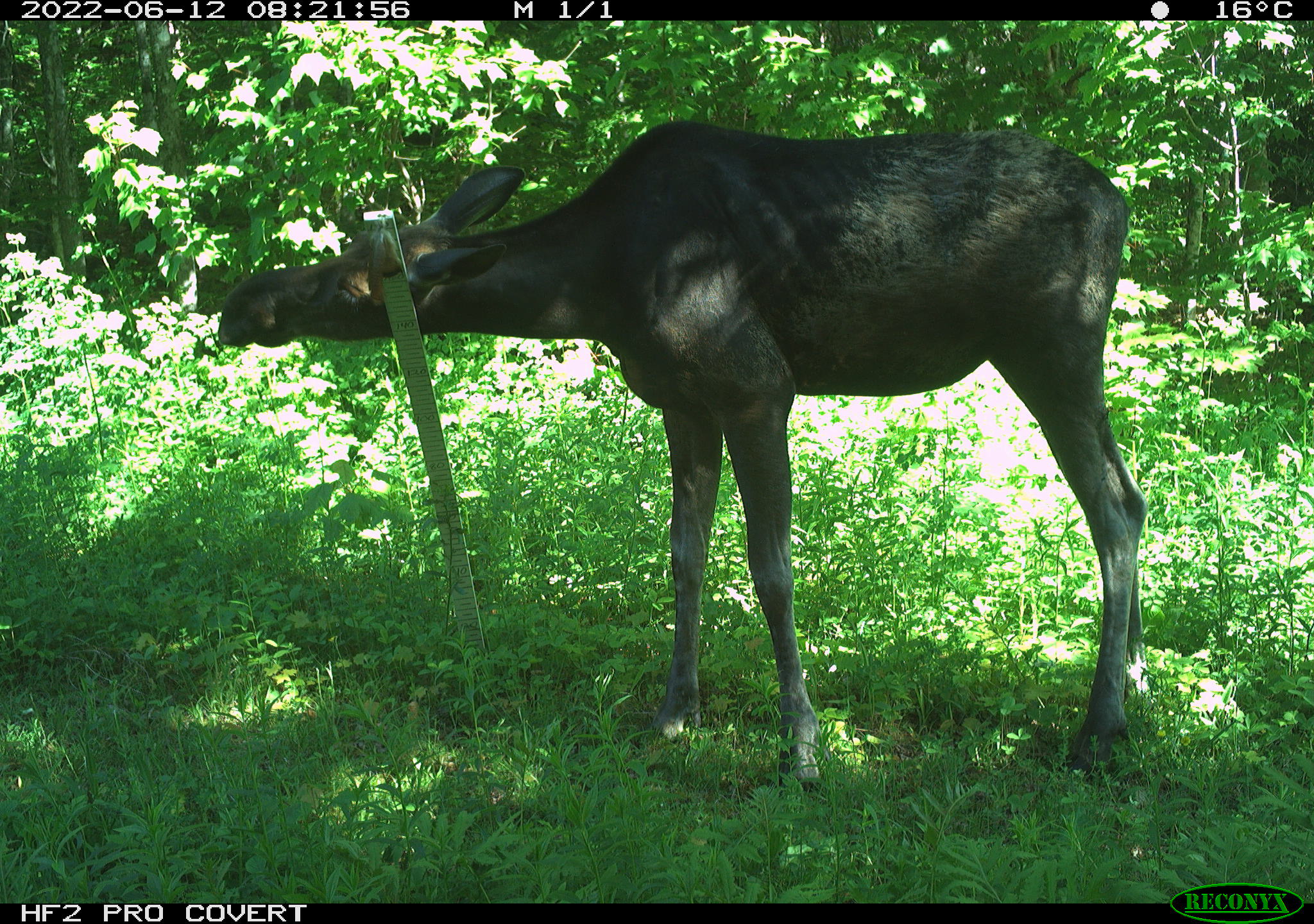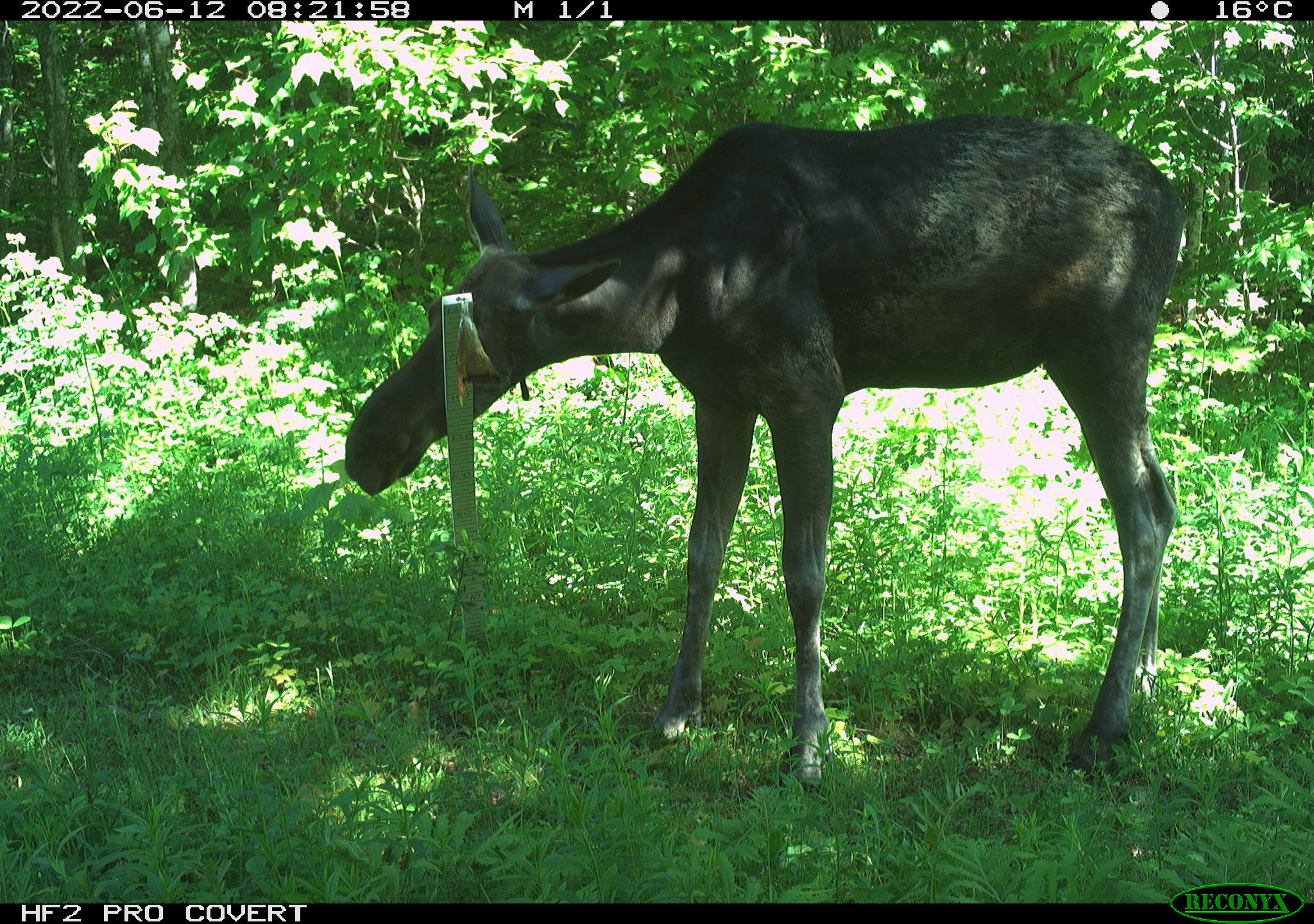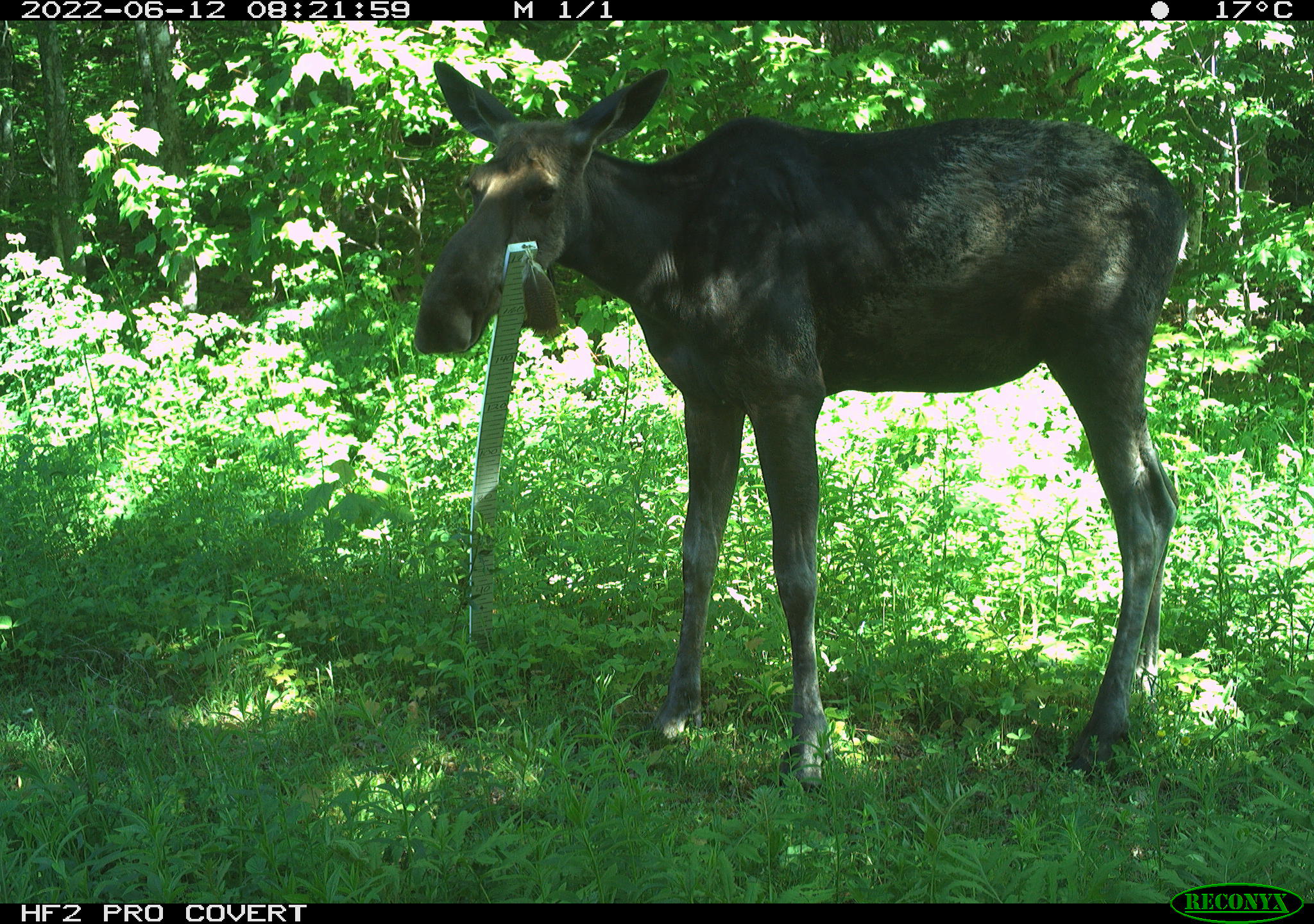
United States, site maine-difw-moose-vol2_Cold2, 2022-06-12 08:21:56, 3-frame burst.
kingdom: Animalia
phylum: Chordata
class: Mammalia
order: Artiodactyla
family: Cervidae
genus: Alces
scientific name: Alces alces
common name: moose